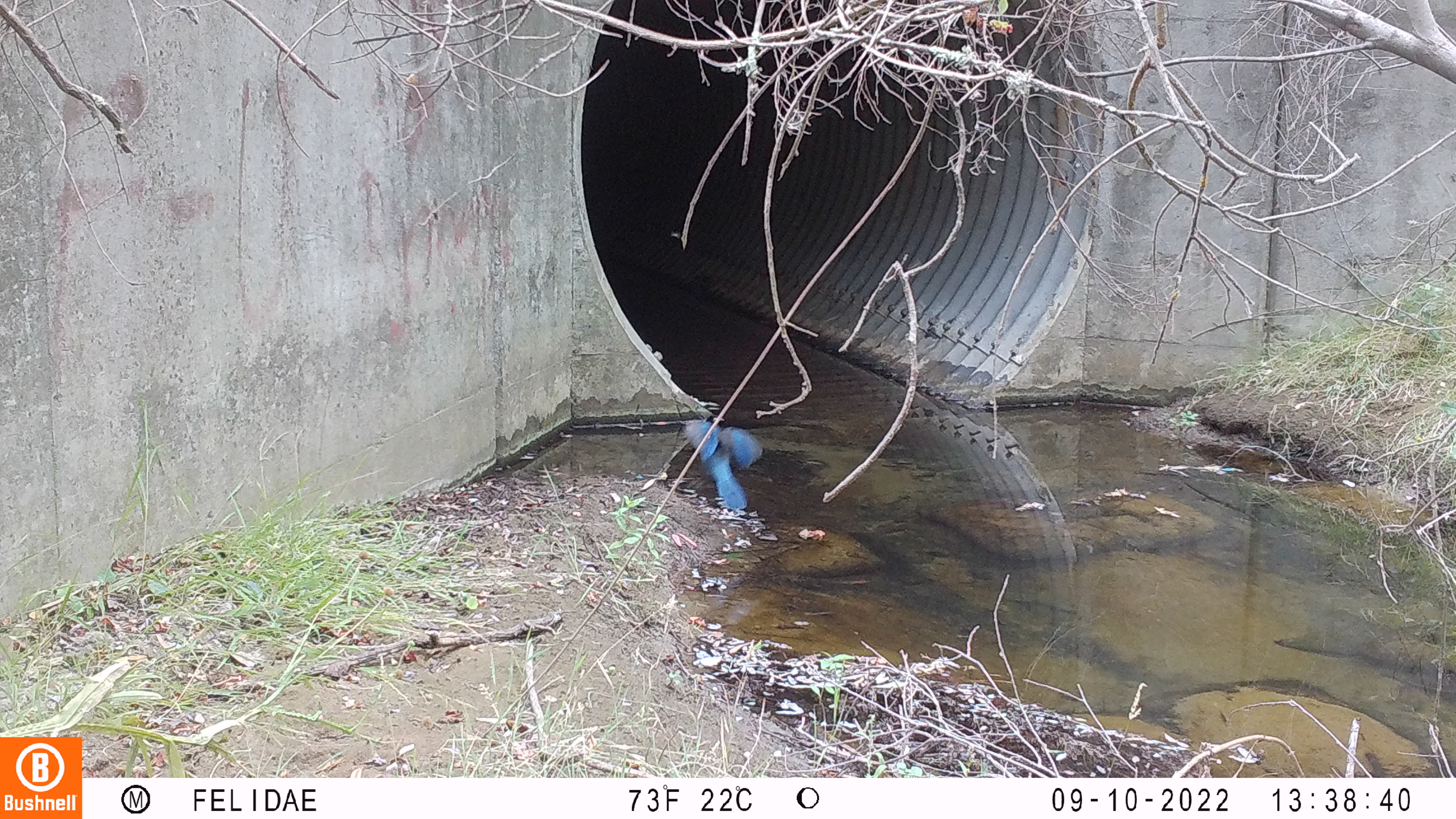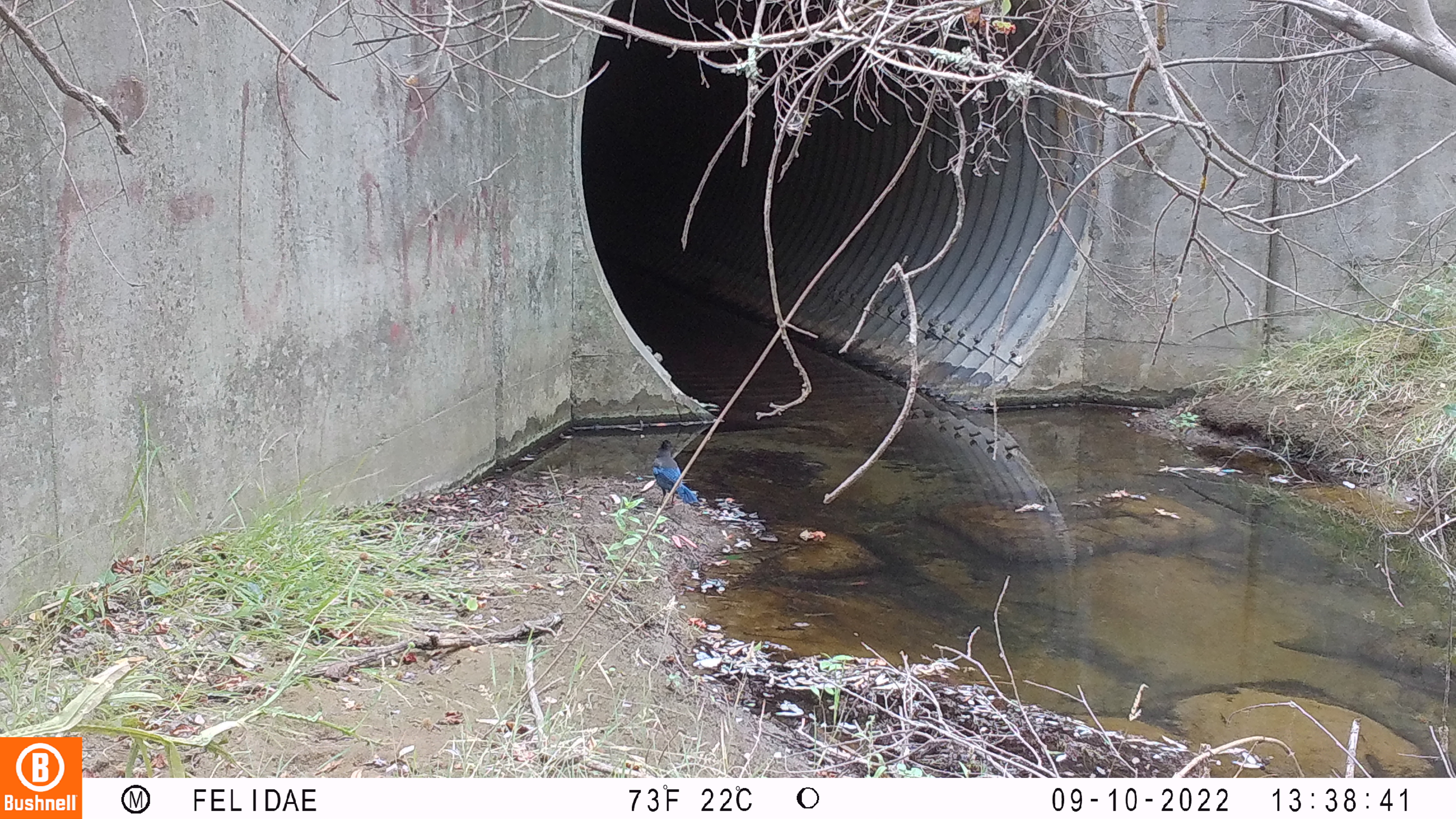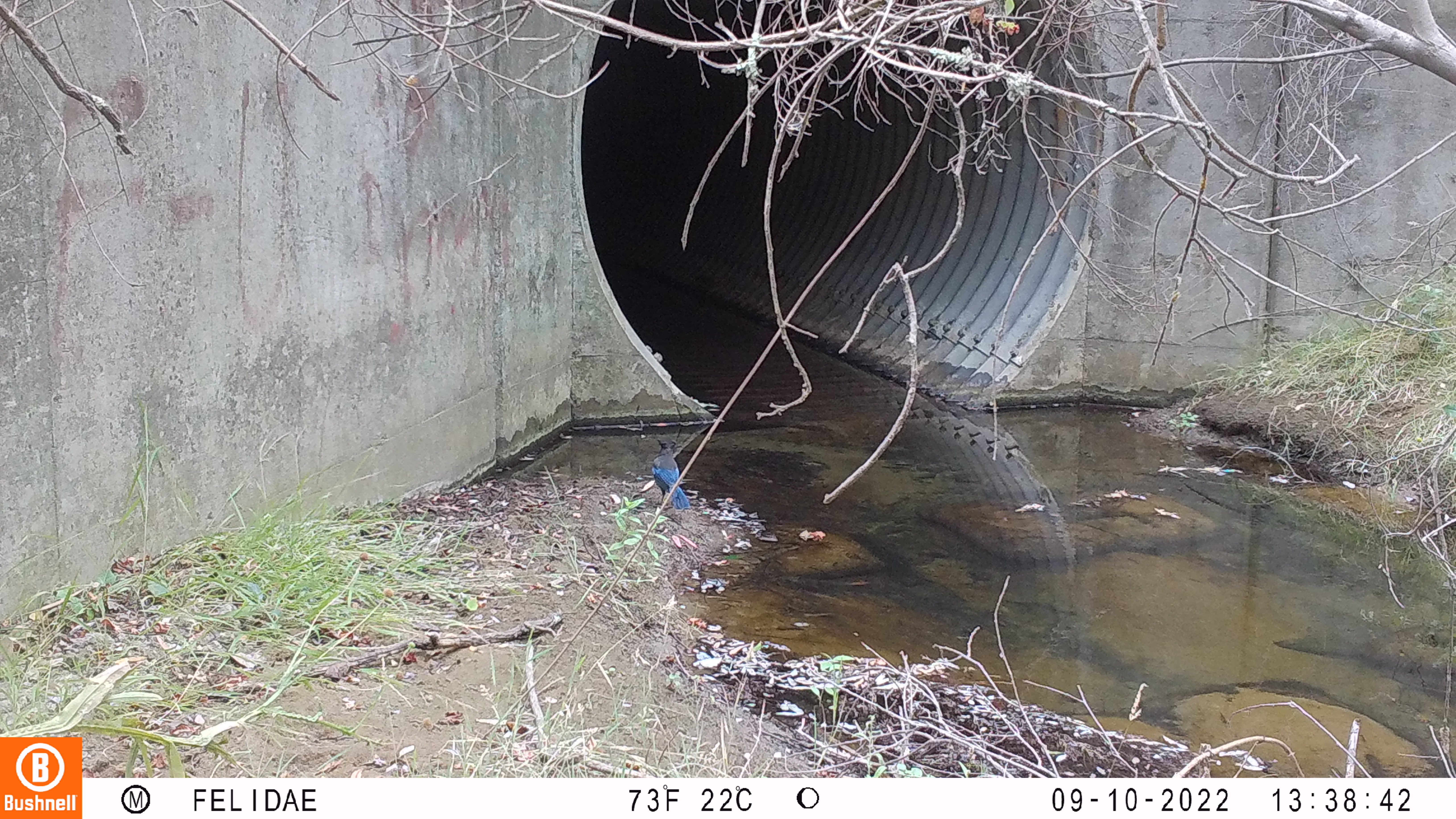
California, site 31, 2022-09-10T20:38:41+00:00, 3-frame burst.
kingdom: Animalia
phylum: Chordata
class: Aves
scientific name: Aves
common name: bird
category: unknown bird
Unknown bird (bird) (Aves).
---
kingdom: Animalia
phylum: Chordata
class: Aves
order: Passeriformes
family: Corvidae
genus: Cyanocitta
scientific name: Cyanocitta stelleri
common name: steller's jay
Steller's jay (Cyanocitta stelleri).